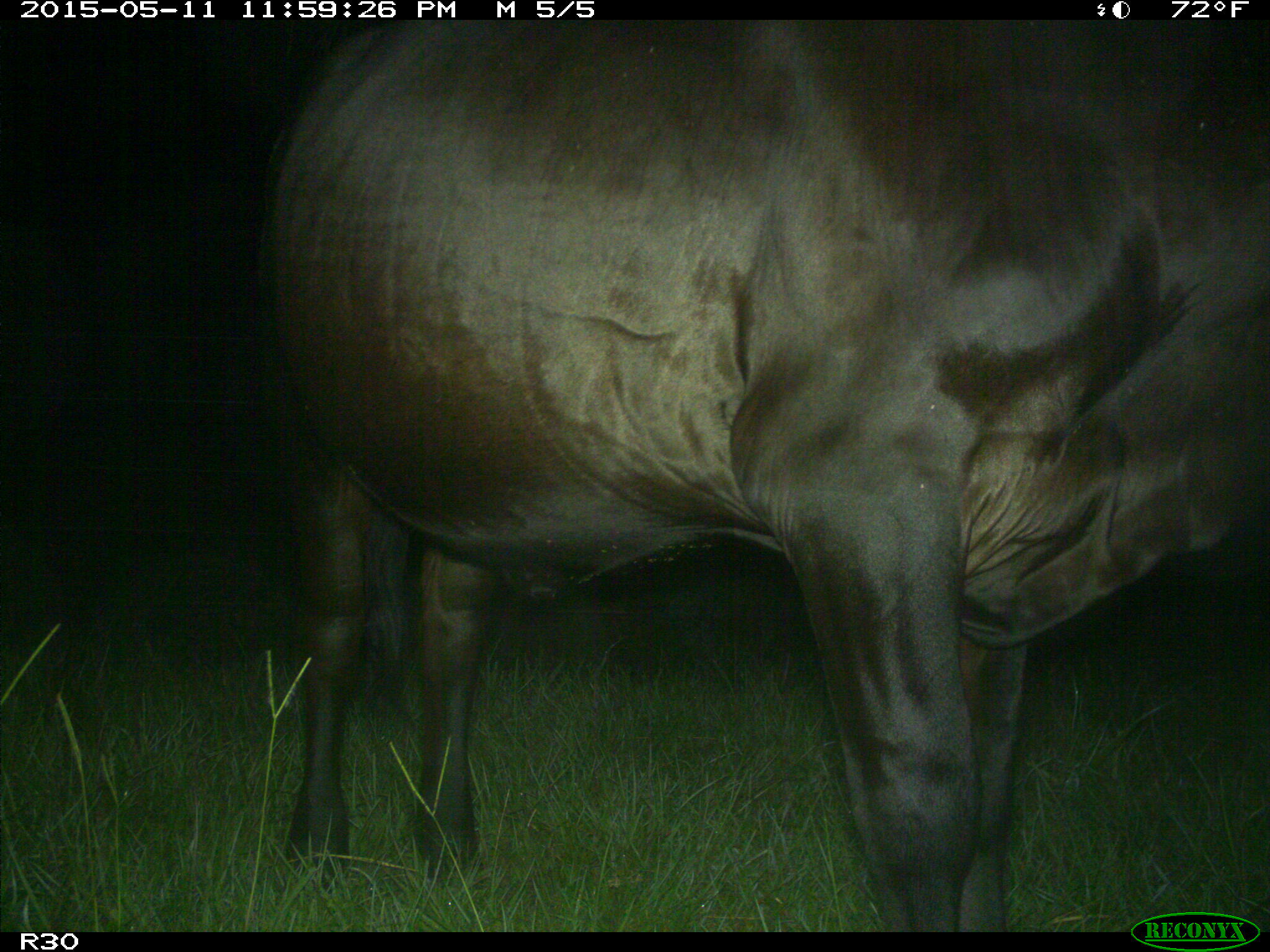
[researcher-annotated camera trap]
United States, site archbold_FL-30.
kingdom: Animalia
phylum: Chordata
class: Mammalia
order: Artiodactyla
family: Bovidae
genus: Bos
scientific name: Bos taurus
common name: domestic cow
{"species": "Bos taurus (domestic cow)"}